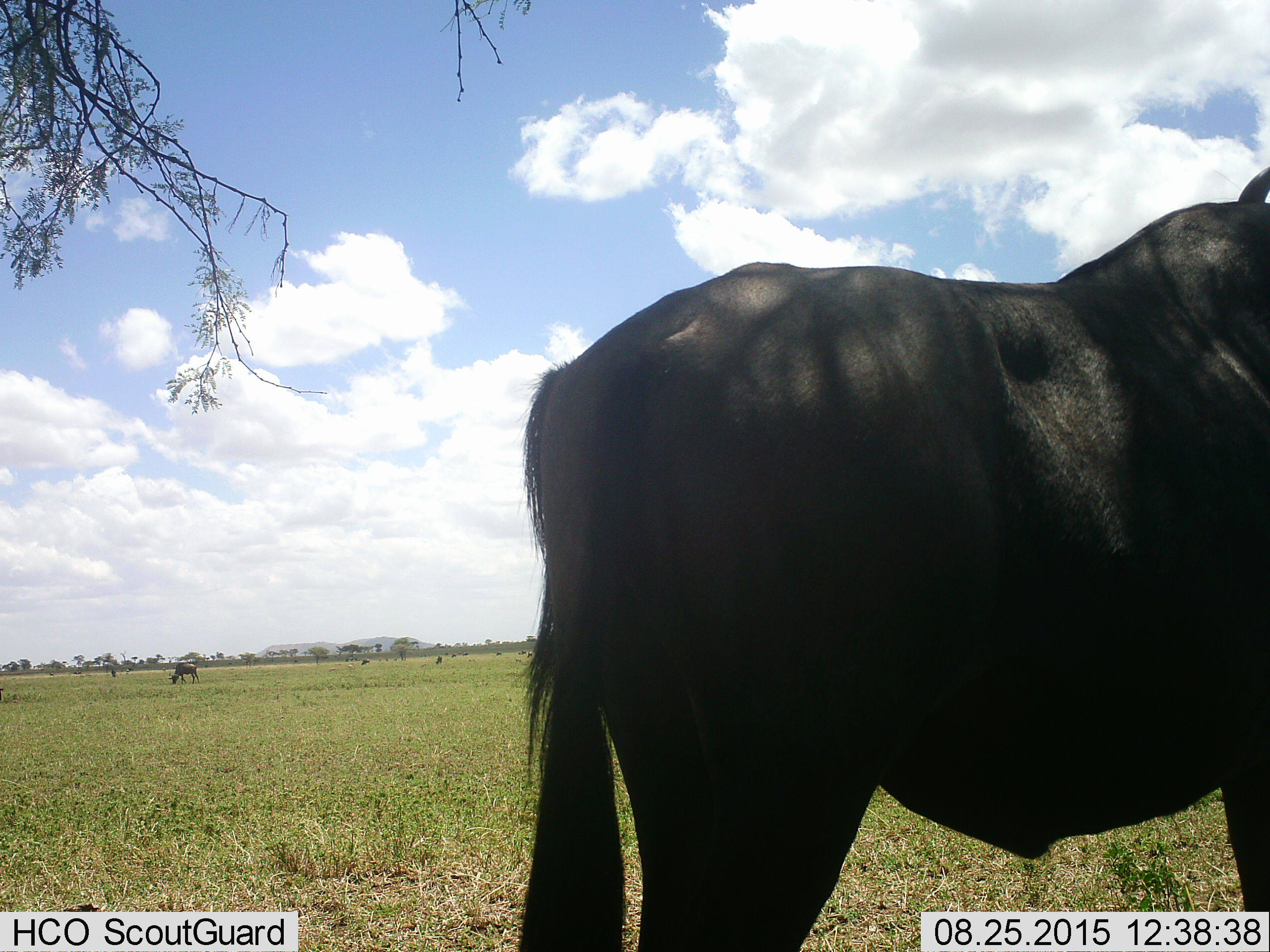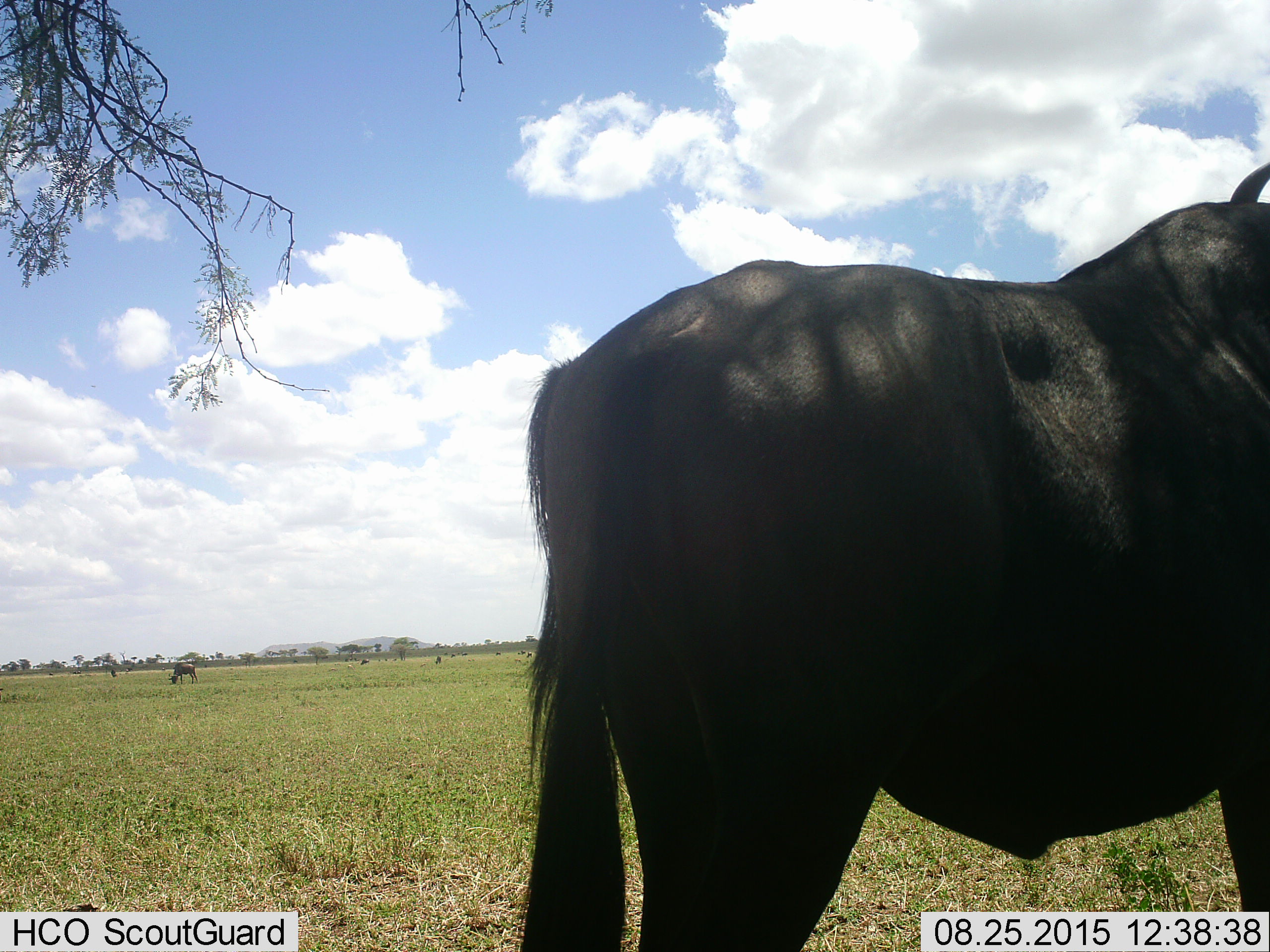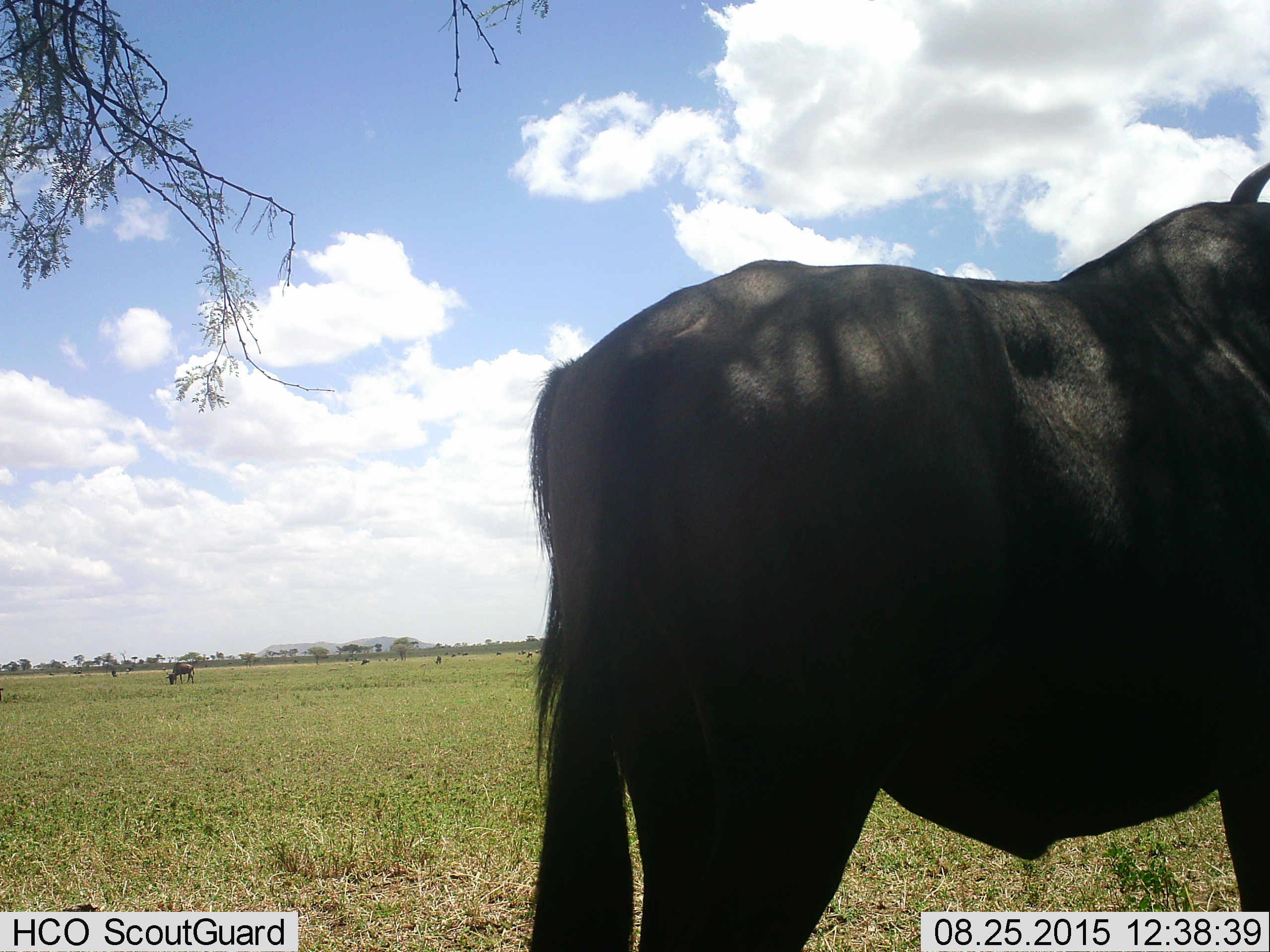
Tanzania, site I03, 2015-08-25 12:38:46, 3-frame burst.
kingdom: Animalia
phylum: Chordata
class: Mammalia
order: Artiodactyla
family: Bovidae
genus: Connochaetes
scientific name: Connochaetes taurinus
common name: blue wildebeest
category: wildebeest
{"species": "wildebeest (blue wildebeest) (Connochaetes taurinus)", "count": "7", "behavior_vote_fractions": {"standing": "100%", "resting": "0%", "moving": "30%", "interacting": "0%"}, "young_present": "0%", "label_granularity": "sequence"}